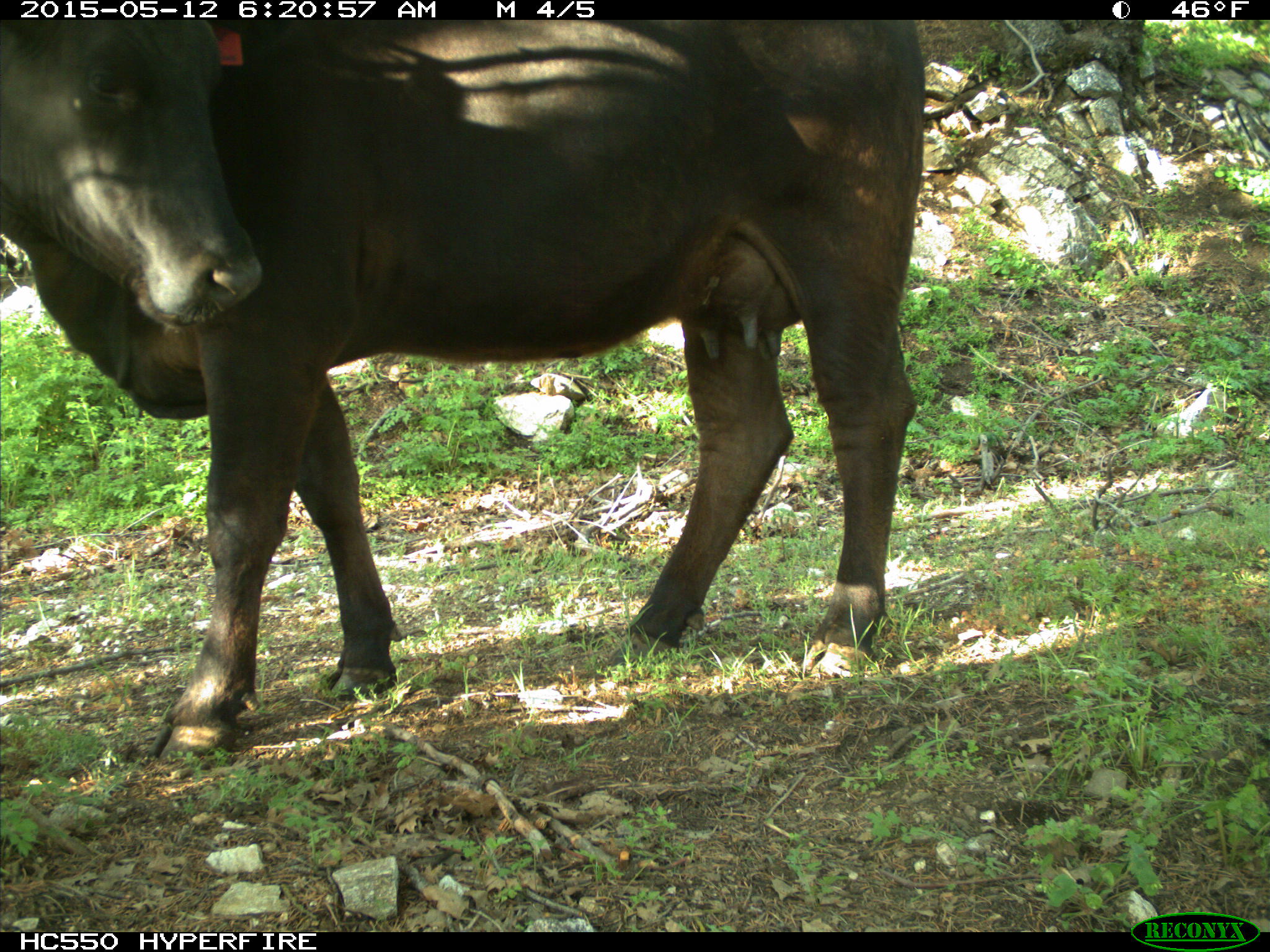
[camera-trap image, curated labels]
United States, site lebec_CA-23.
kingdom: Animalia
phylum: Chordata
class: Mammalia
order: Artiodactyla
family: Bovidae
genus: Bos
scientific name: Bos taurus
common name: domestic cow